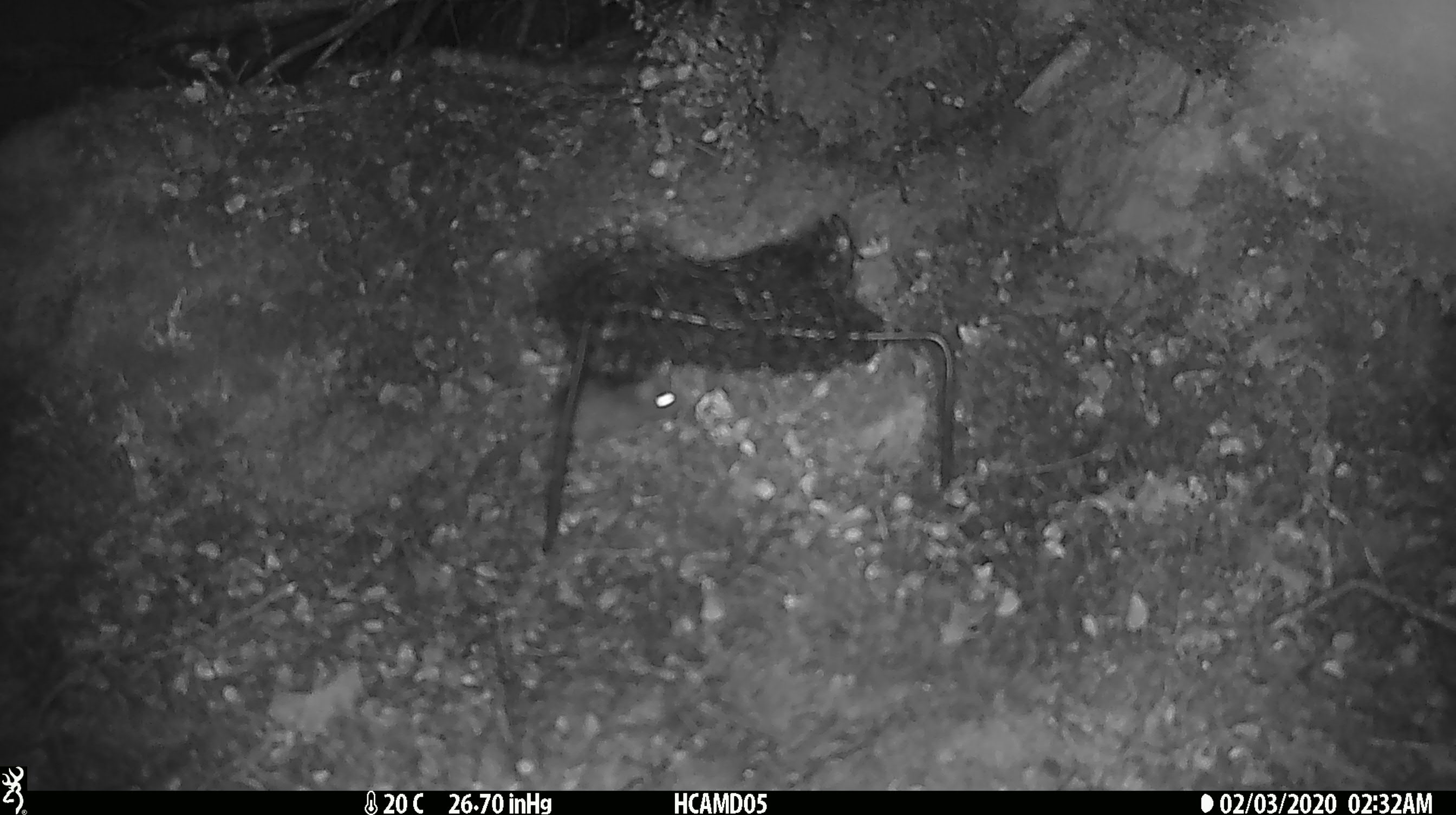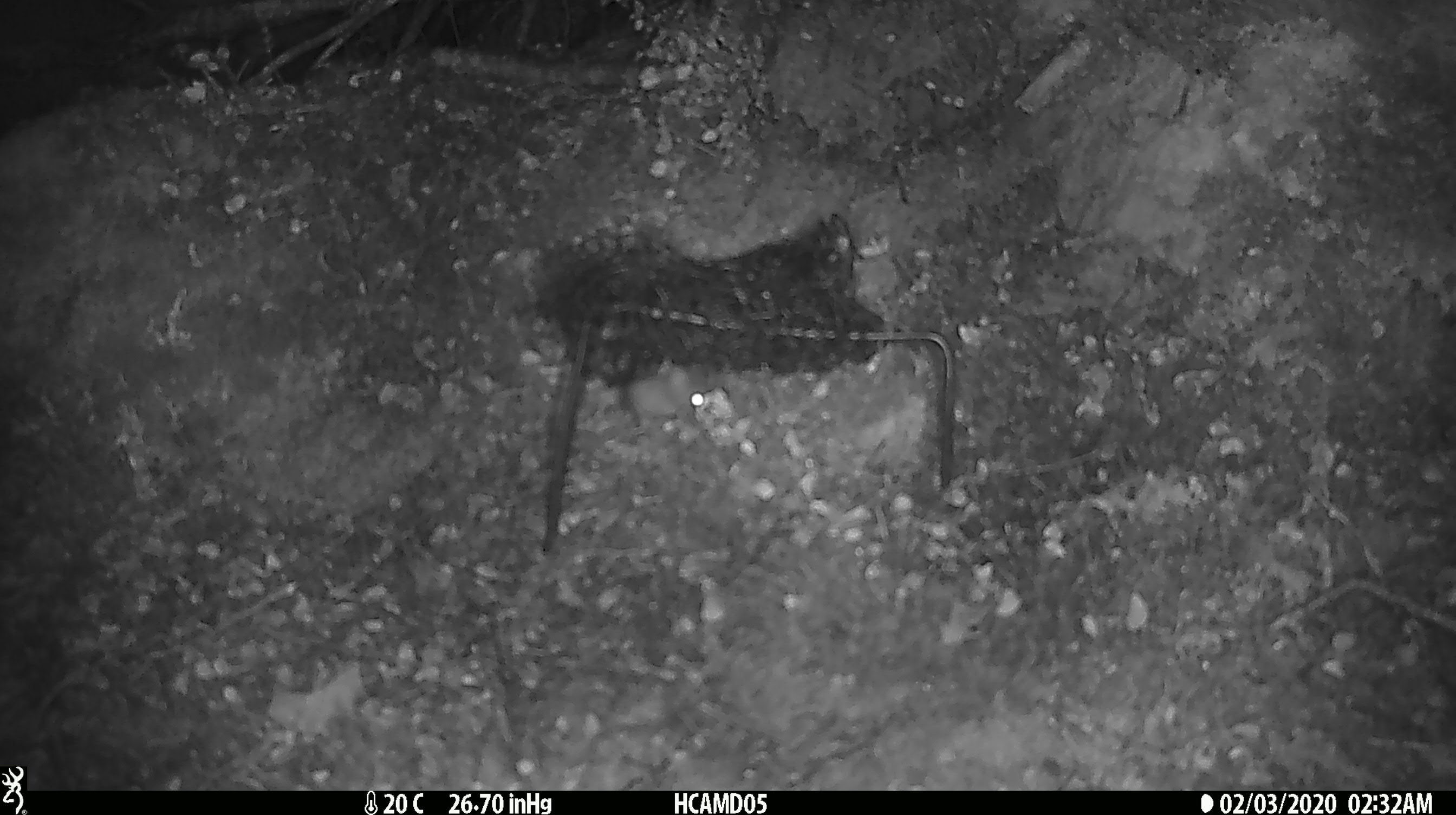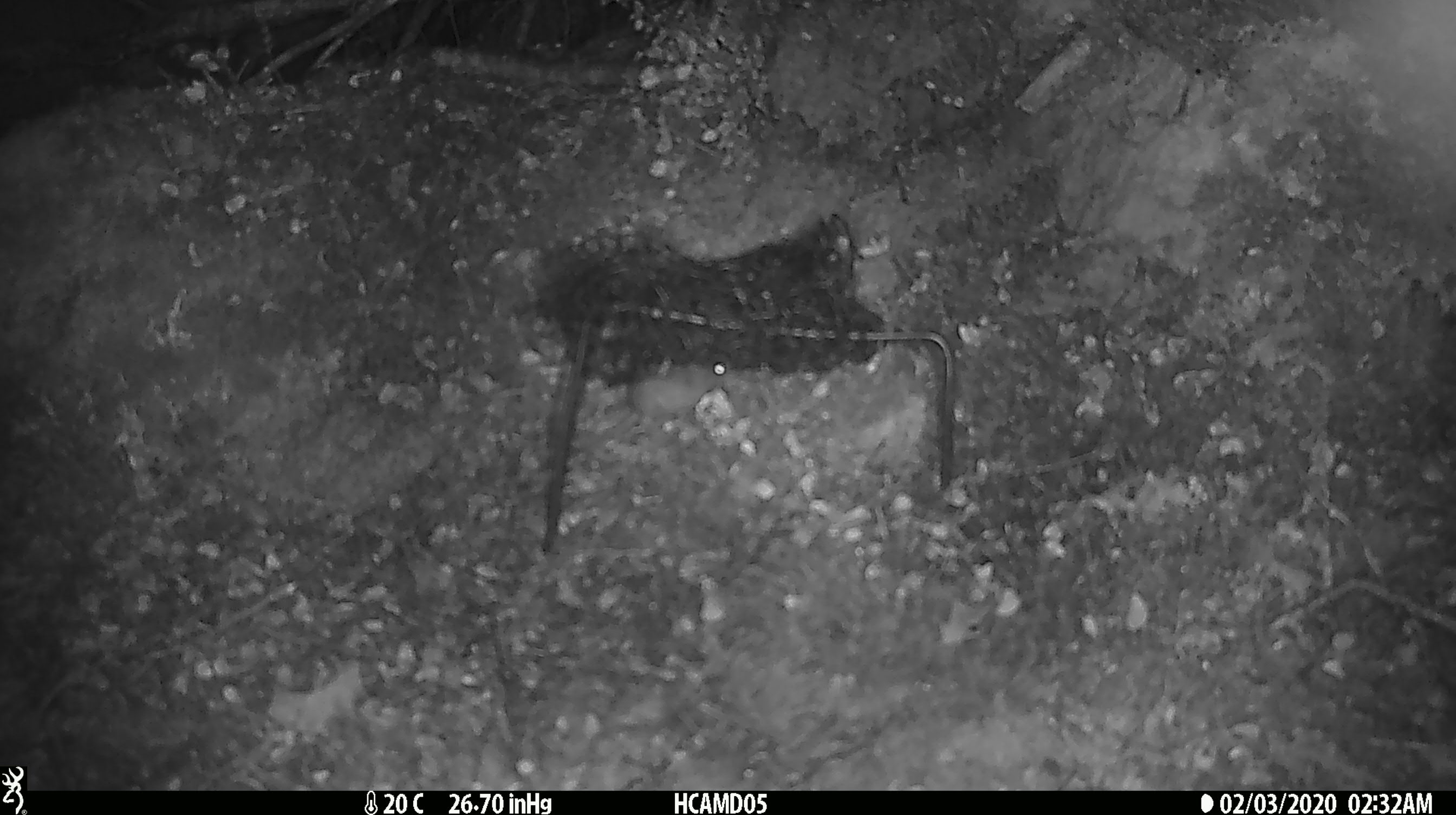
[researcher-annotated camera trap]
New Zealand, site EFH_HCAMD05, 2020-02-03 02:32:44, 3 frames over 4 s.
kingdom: Animalia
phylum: Chordata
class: Mammalia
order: Rodentia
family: Muridae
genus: Mus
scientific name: Mus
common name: mouse